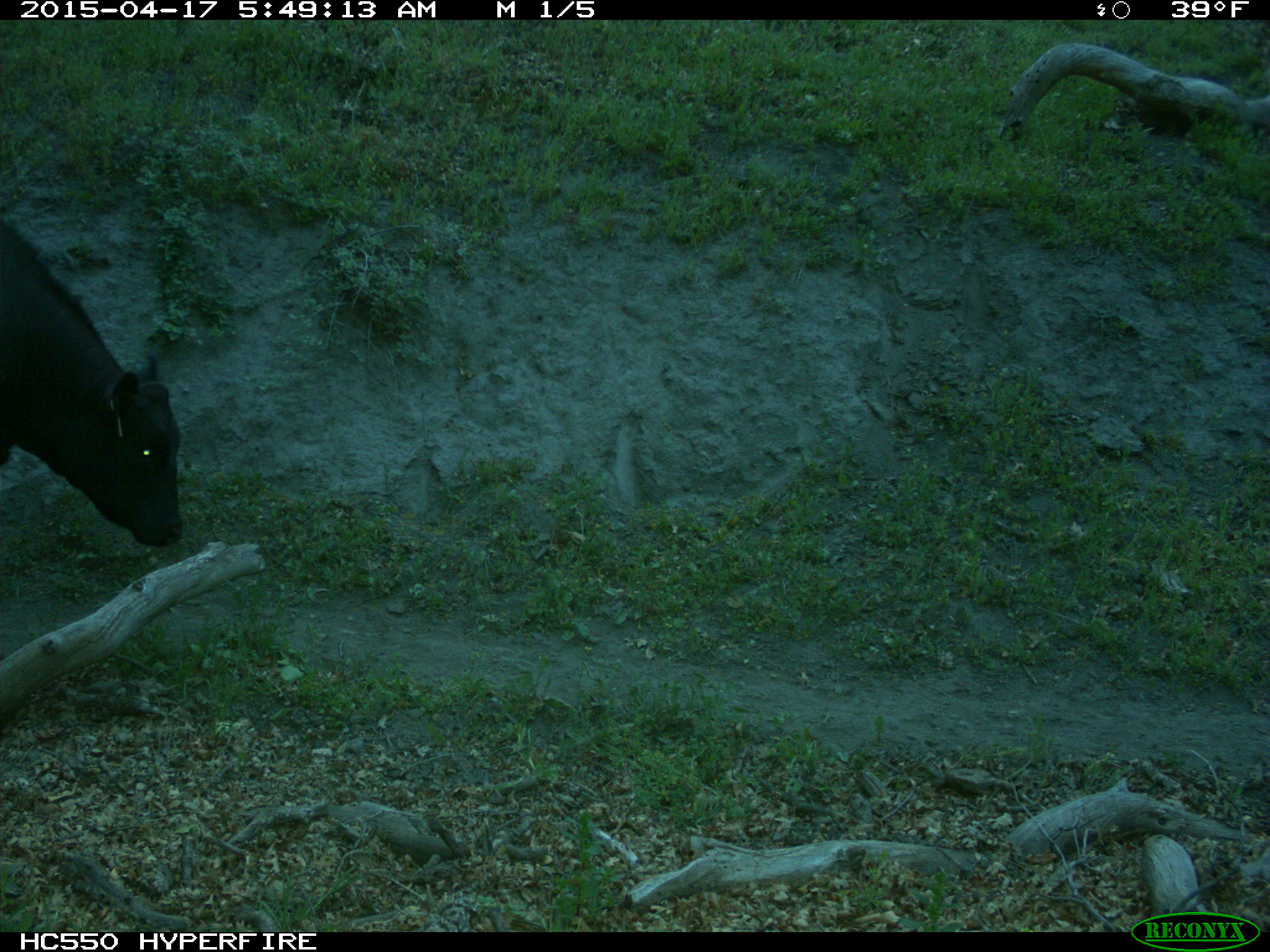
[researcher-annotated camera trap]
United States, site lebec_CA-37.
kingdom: Animalia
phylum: Chordata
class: Mammalia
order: Artiodactyla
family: Bovidae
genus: Bos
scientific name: Bos taurus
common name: domestic cow